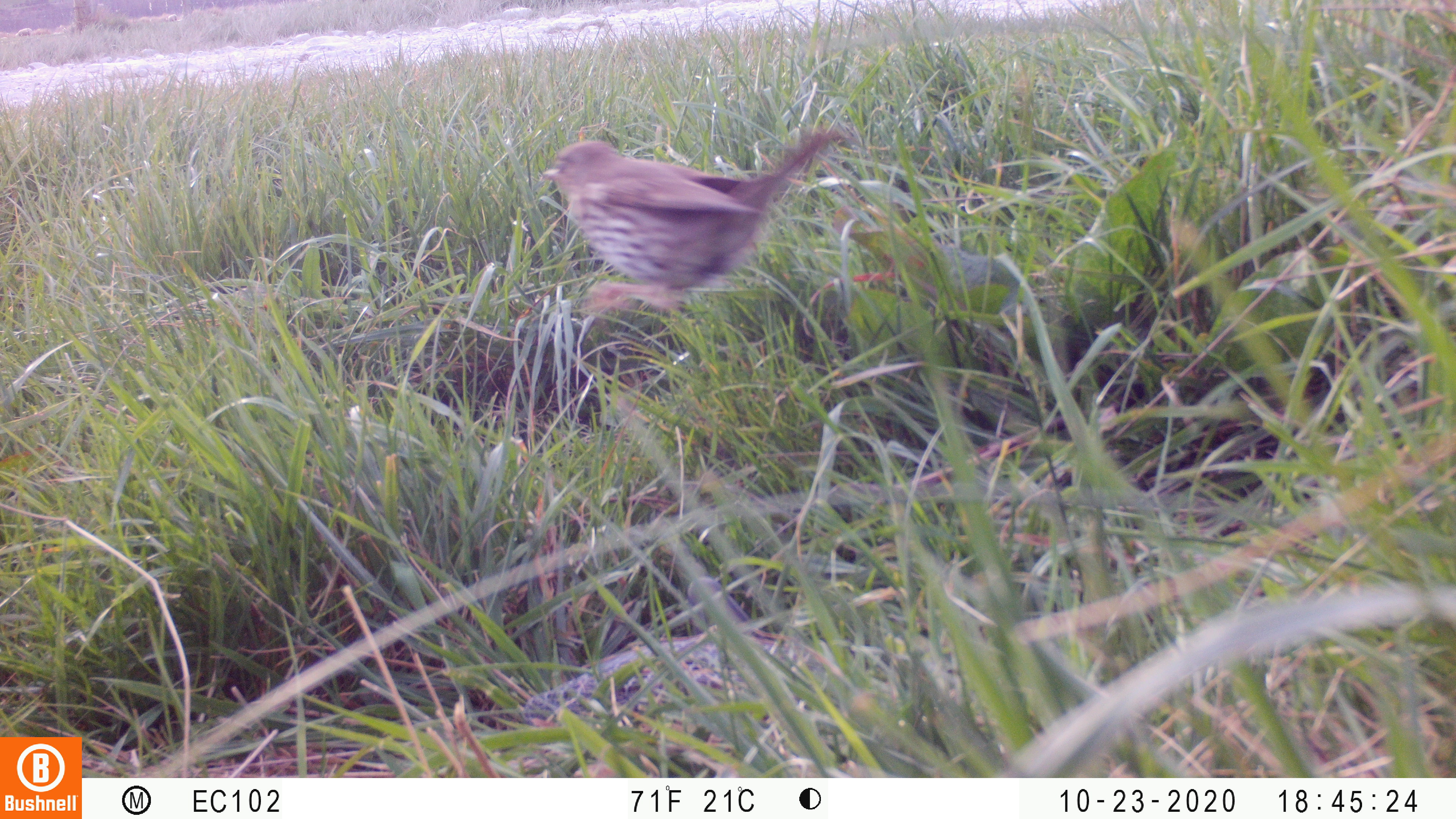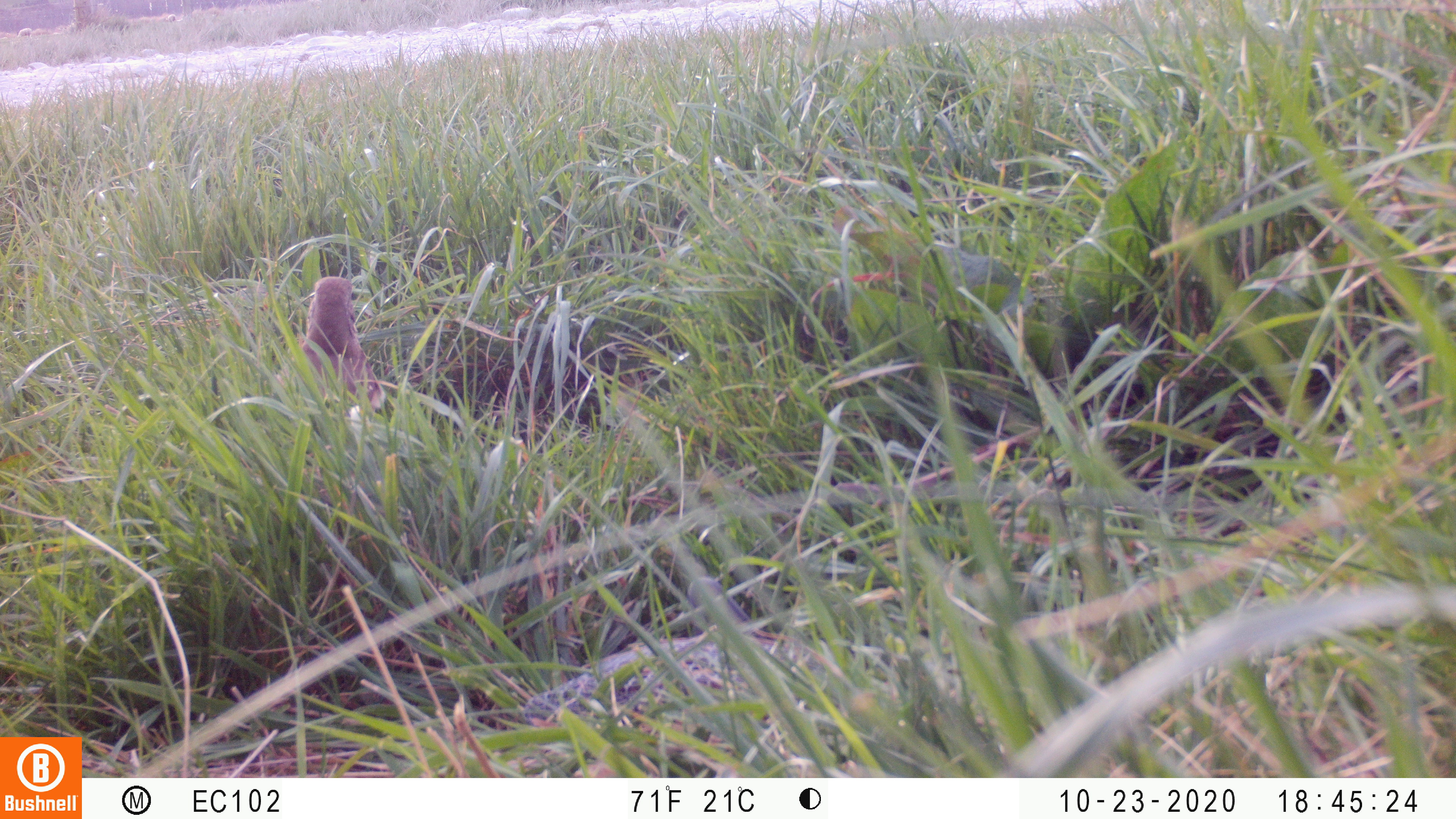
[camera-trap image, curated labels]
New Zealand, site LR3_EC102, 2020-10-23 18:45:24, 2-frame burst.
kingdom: Animalia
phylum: Chordata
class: Aves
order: Passeriformes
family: Turdidae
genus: Turdus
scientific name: Turdus philomelos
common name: song thrush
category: thrush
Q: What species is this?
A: Thrush (song thrush) (Turdus philomelos).